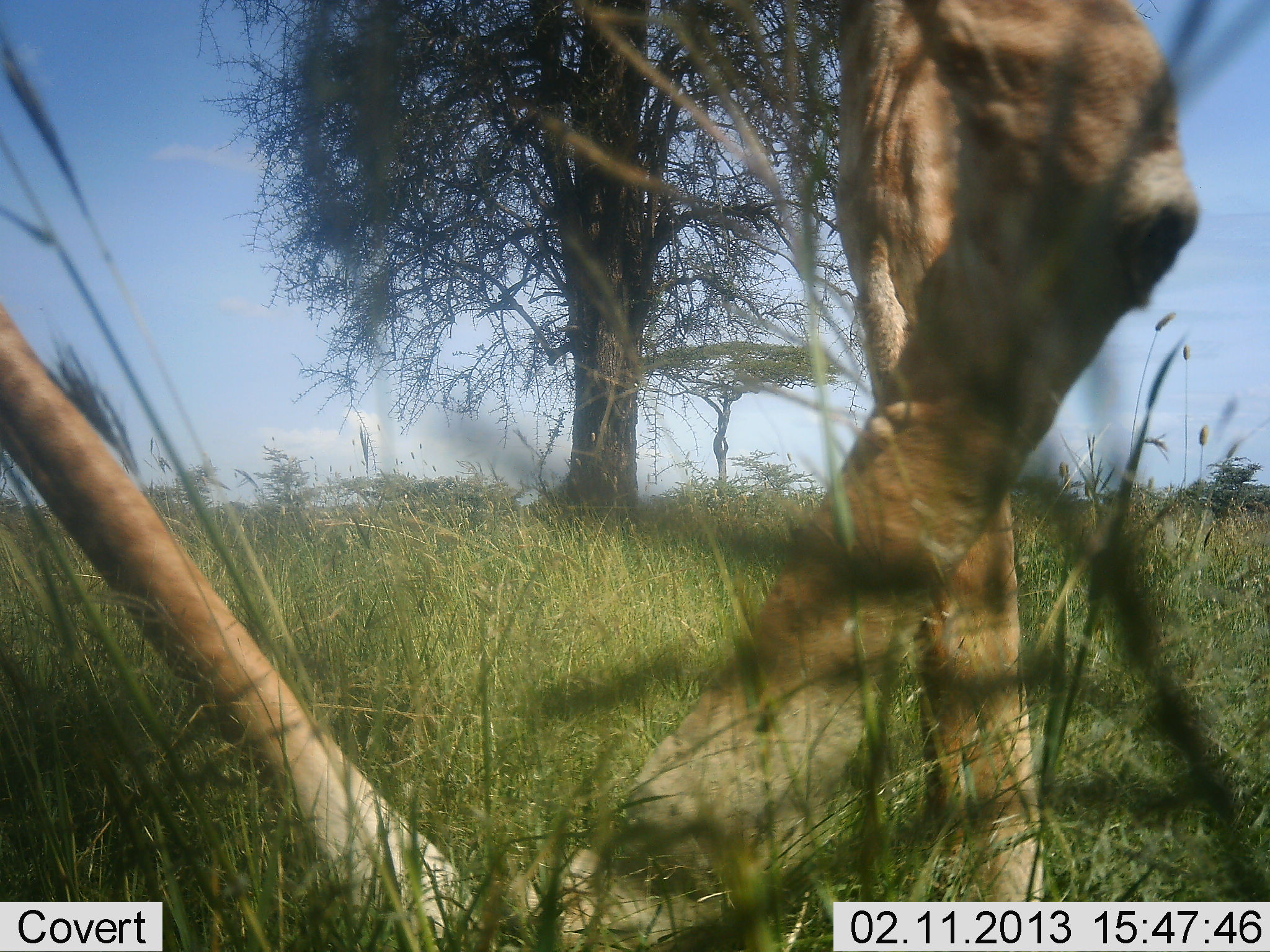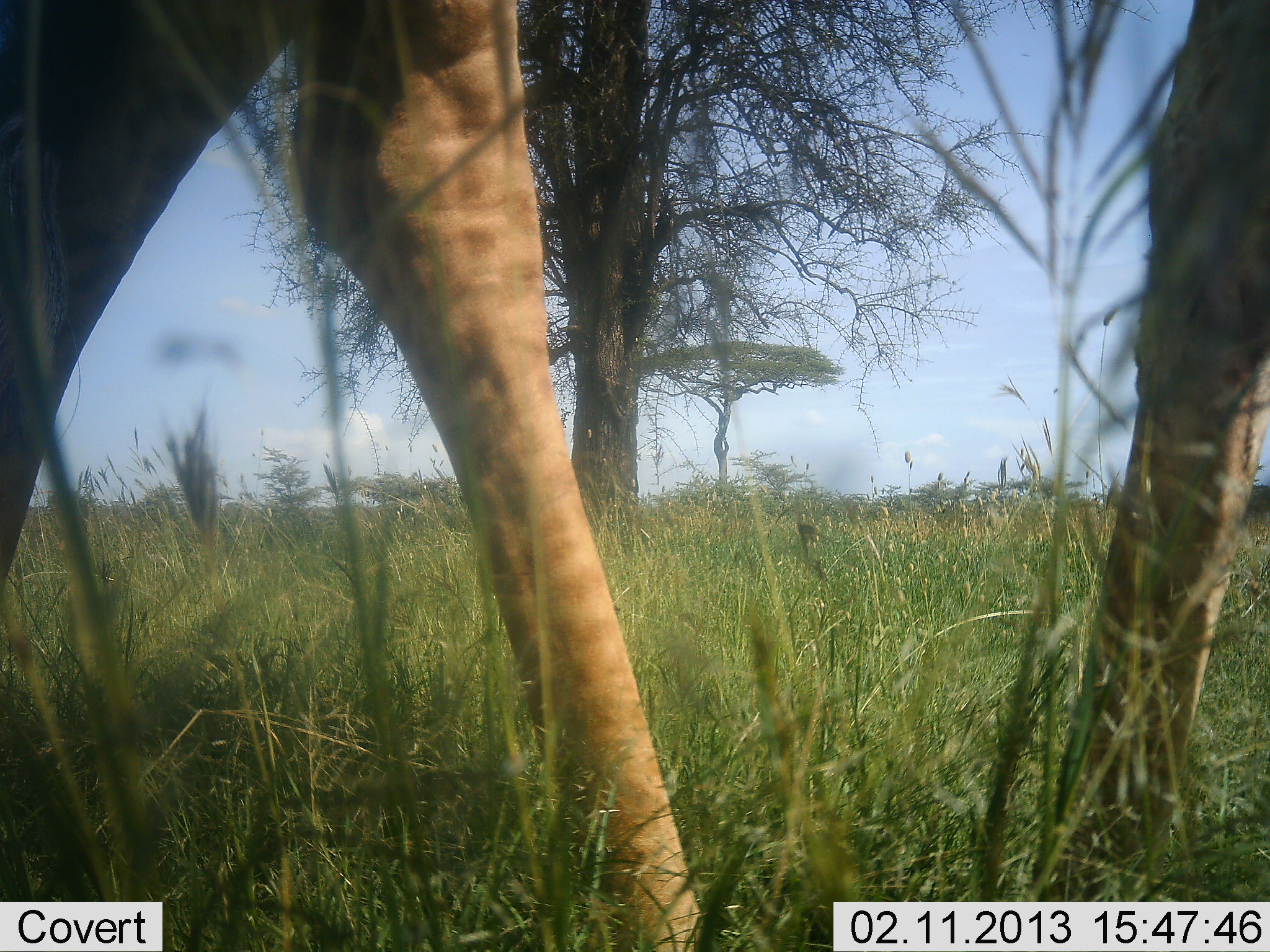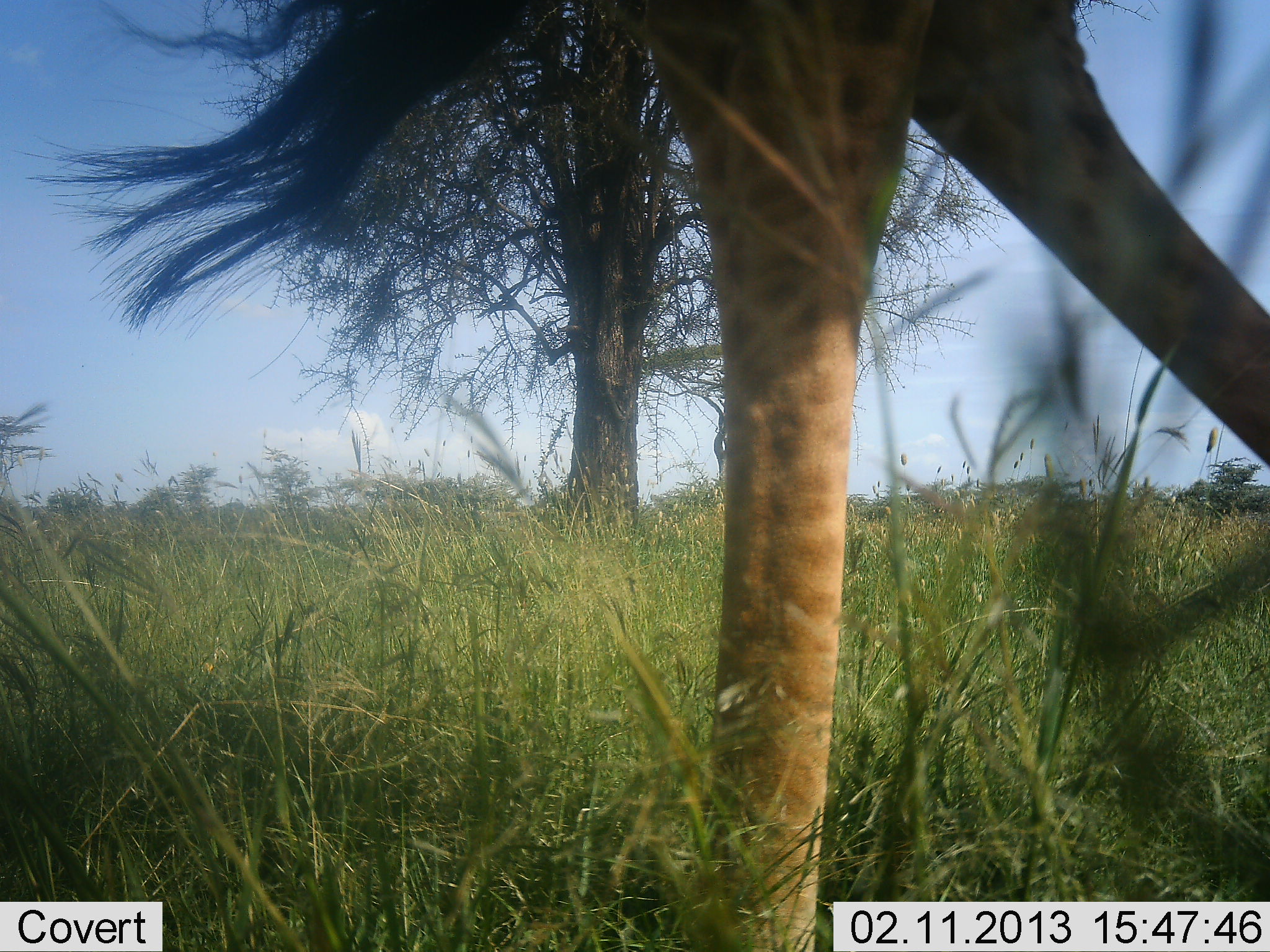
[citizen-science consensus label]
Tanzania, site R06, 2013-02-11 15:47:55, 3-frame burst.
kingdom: Animalia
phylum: Chordata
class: Mammalia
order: Artiodactyla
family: Giraffidae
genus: Giraffa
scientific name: Giraffa camelopardalis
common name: giraffe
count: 1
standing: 22%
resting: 0%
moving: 87%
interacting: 0%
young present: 0%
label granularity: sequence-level